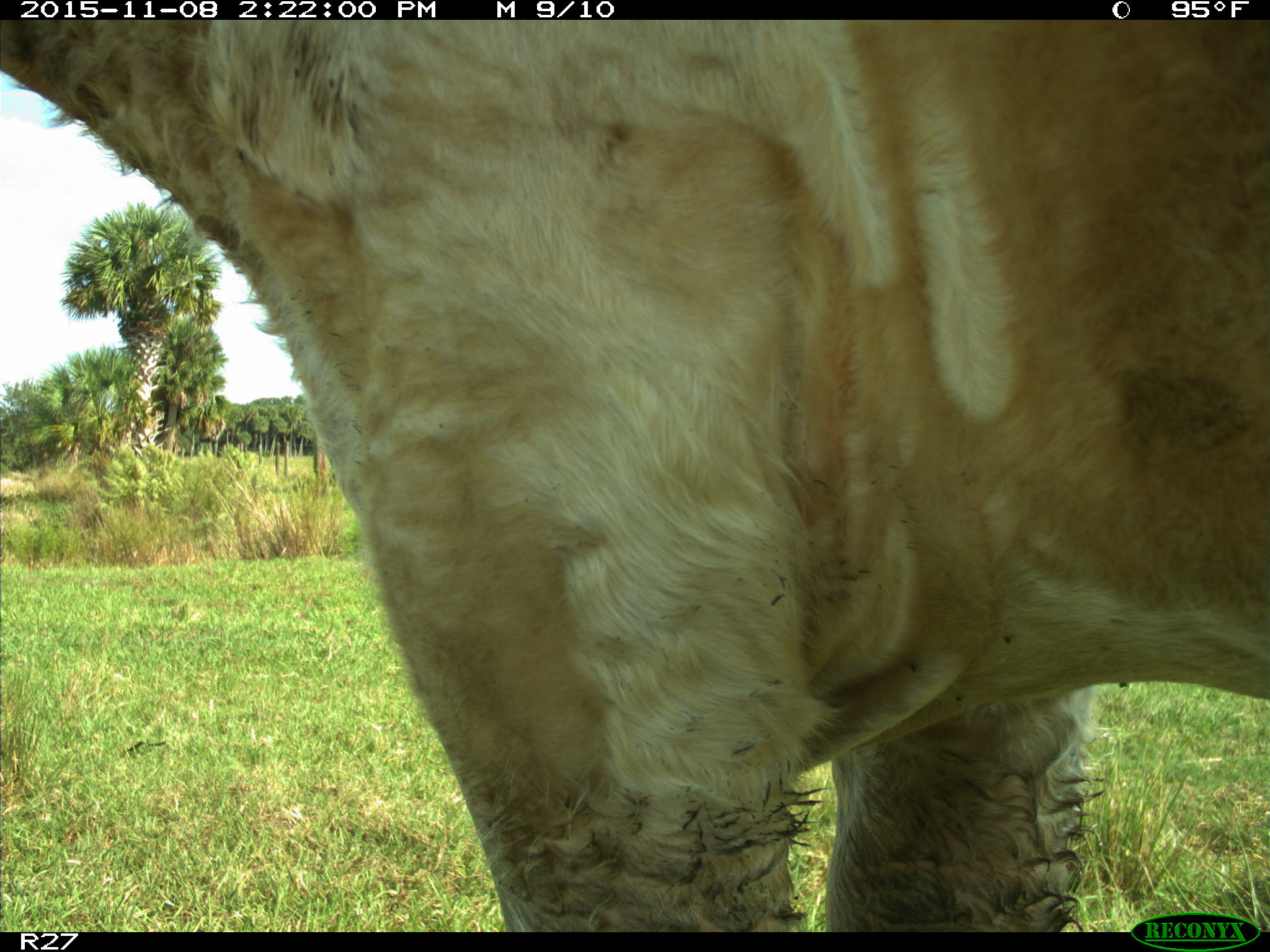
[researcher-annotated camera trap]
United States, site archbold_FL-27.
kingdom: Animalia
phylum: Chordata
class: Mammalia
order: Artiodactyla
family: Bovidae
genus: Bos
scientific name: Bos taurus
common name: domestic cow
Bos taurus (domestic cow).